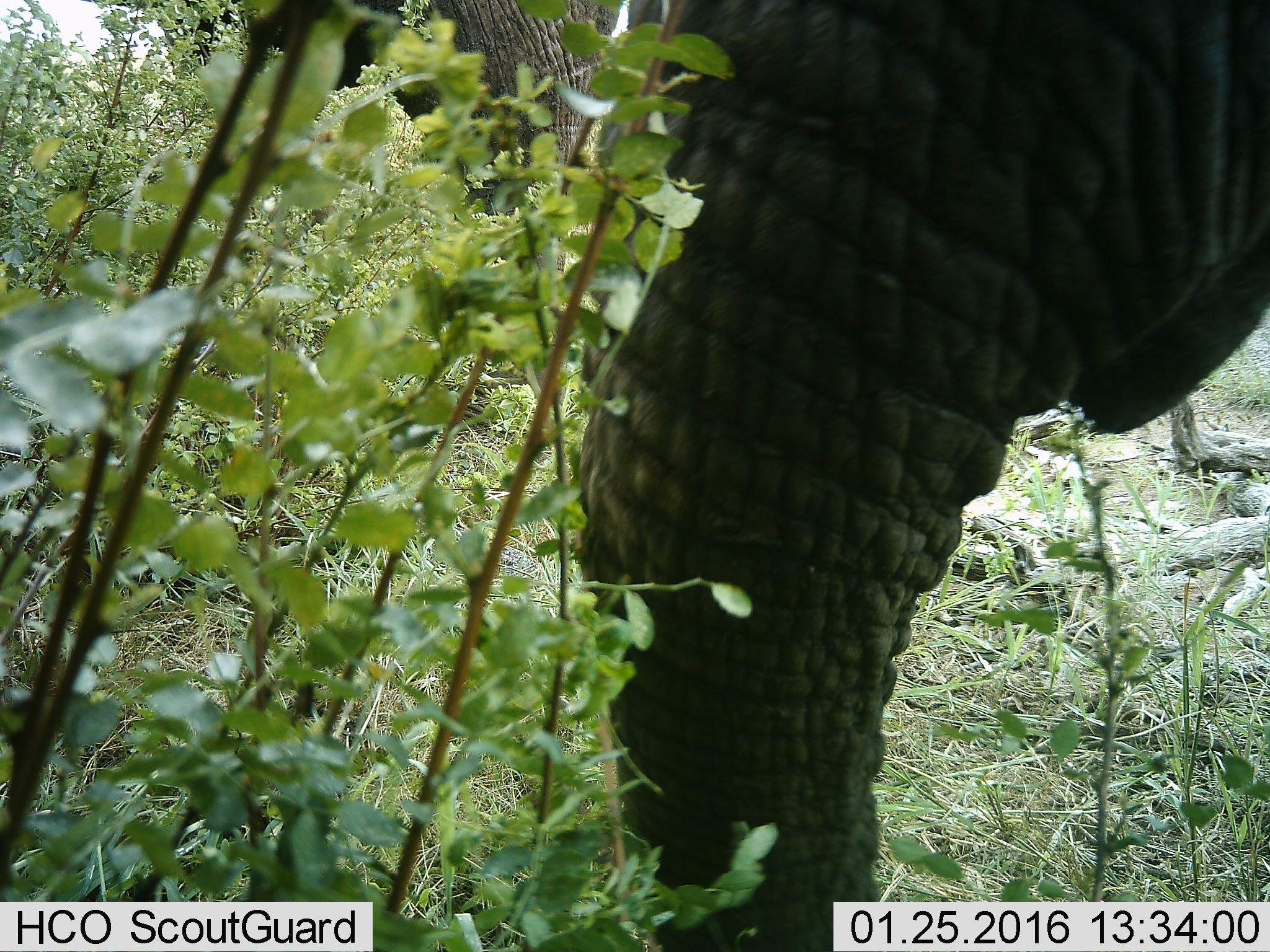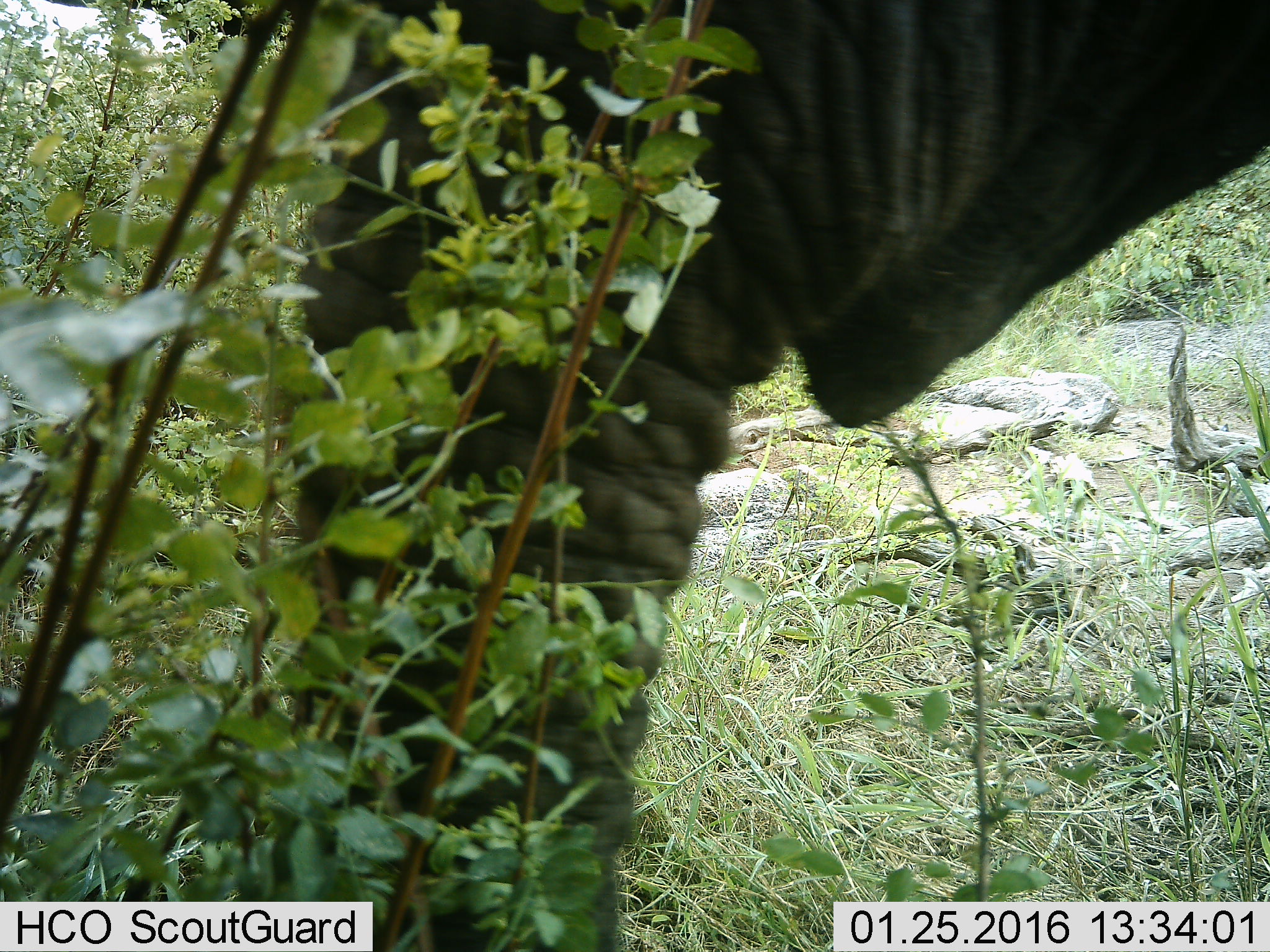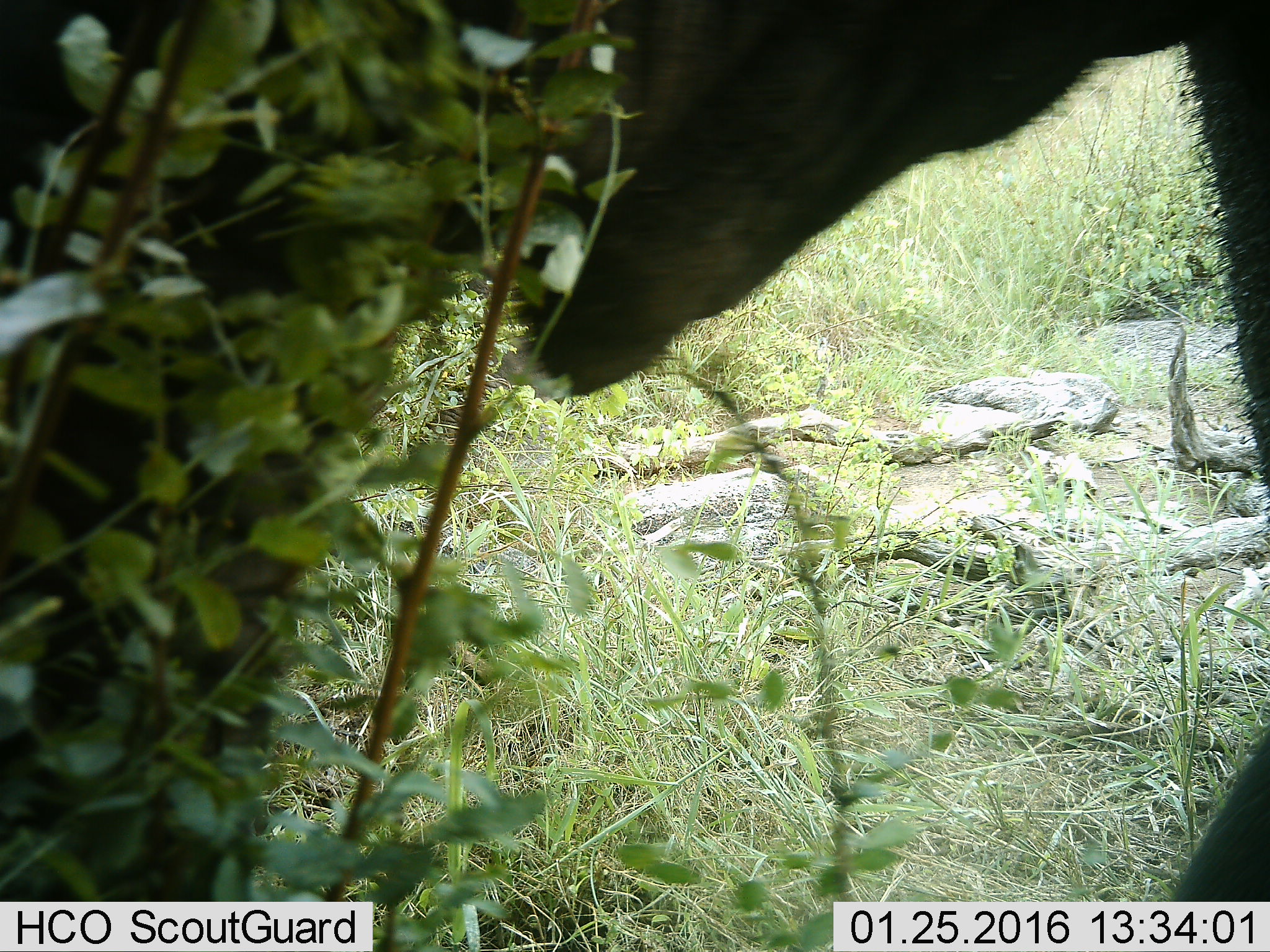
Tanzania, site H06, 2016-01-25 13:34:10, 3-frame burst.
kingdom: Animalia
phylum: Chordata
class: Mammalia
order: Proboscidea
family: Elephantidae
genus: Loxodonta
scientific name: Loxodonta africana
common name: african bush elephant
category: elephant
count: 1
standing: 25%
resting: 0%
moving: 50%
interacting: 0%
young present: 0%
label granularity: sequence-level